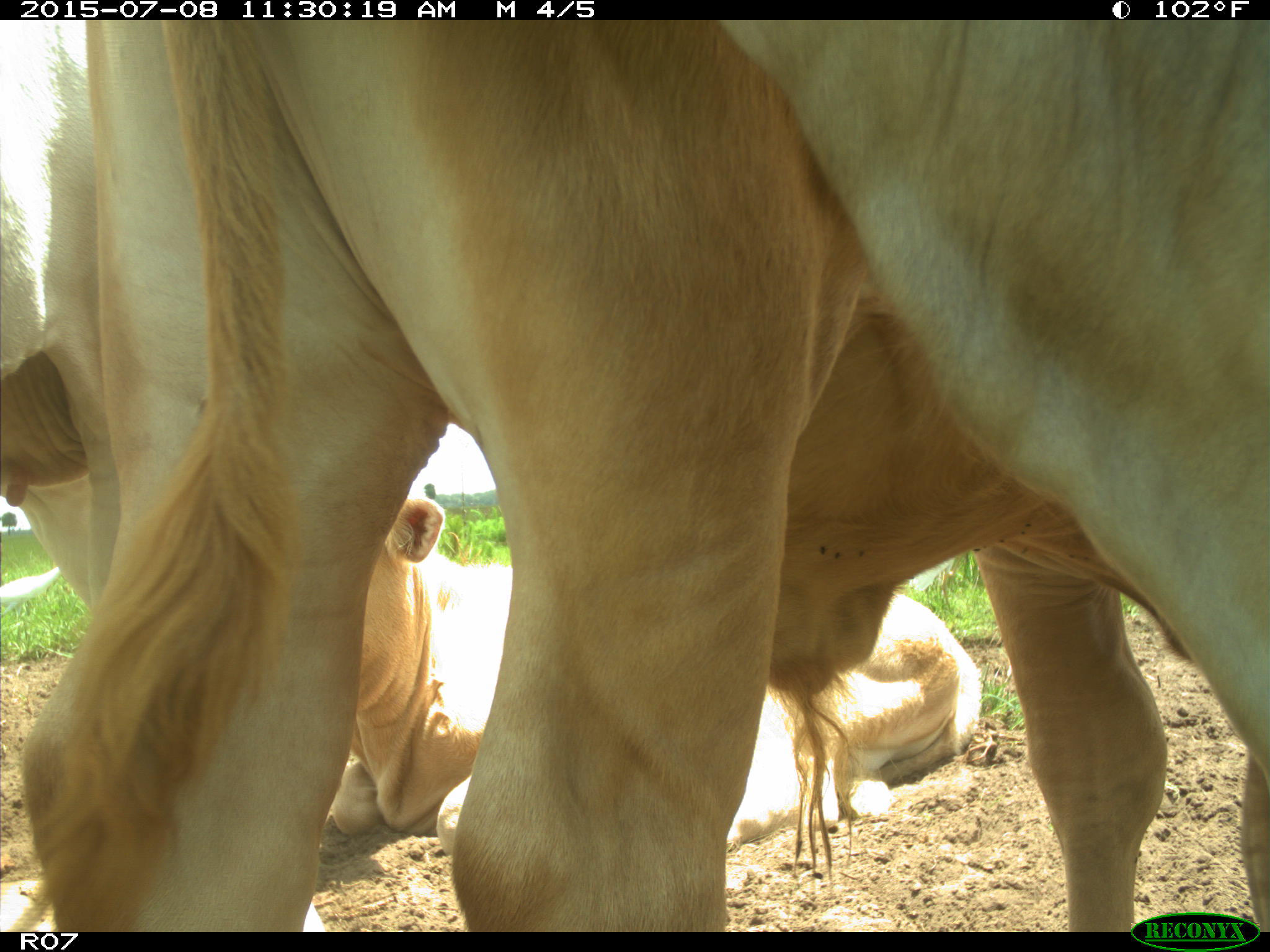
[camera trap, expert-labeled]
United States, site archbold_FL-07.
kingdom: Animalia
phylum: Chordata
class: Mammalia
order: Artiodactyla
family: Bovidae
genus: Bos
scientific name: Bos taurus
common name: domestic cow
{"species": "Bos taurus (domestic cow)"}